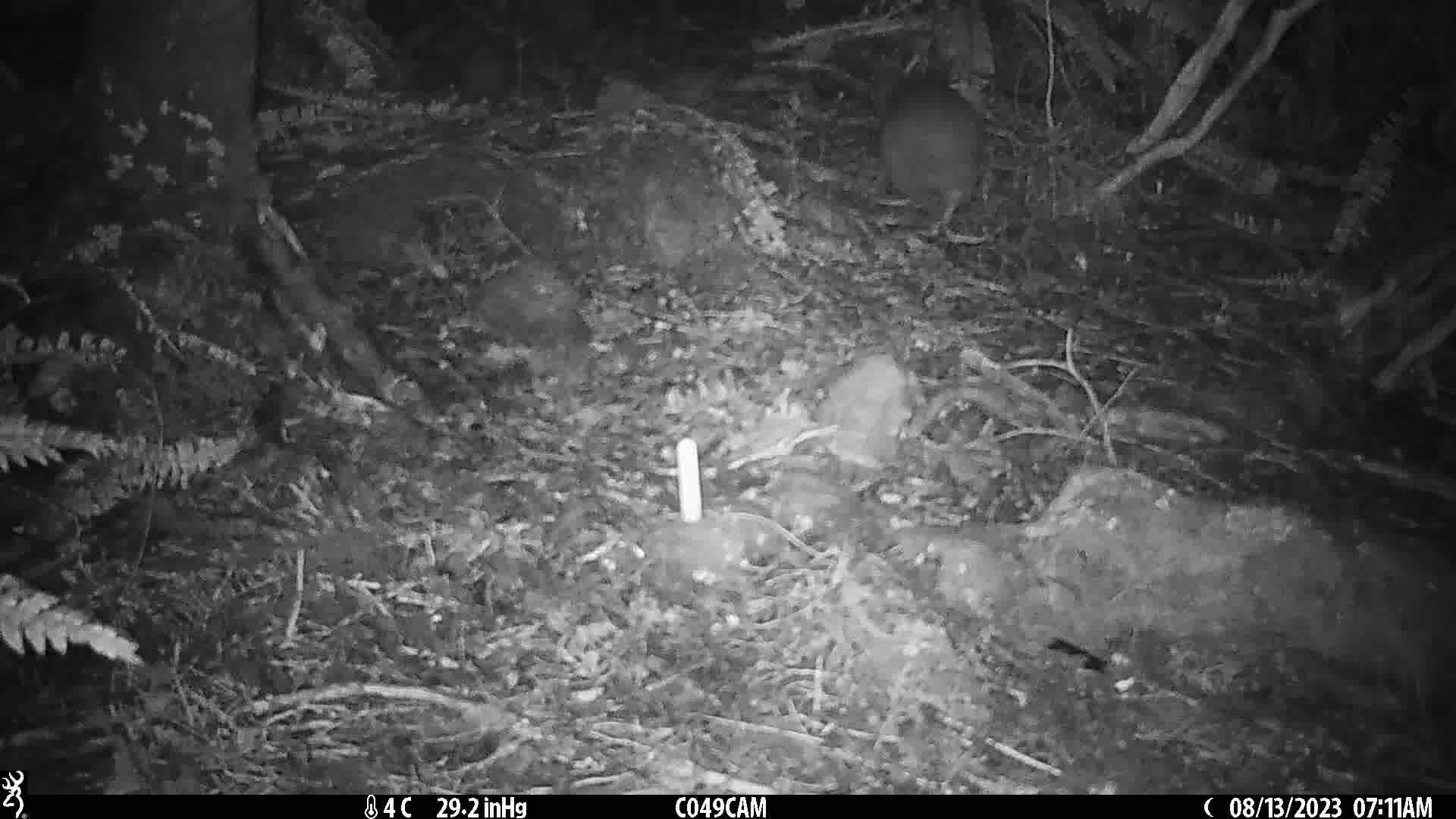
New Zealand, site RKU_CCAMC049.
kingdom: Animalia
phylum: Chordata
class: Aves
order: Apterygiformes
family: Apterygidae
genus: Apteryx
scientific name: Apteryx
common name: kiwi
Kiwi (Apteryx).